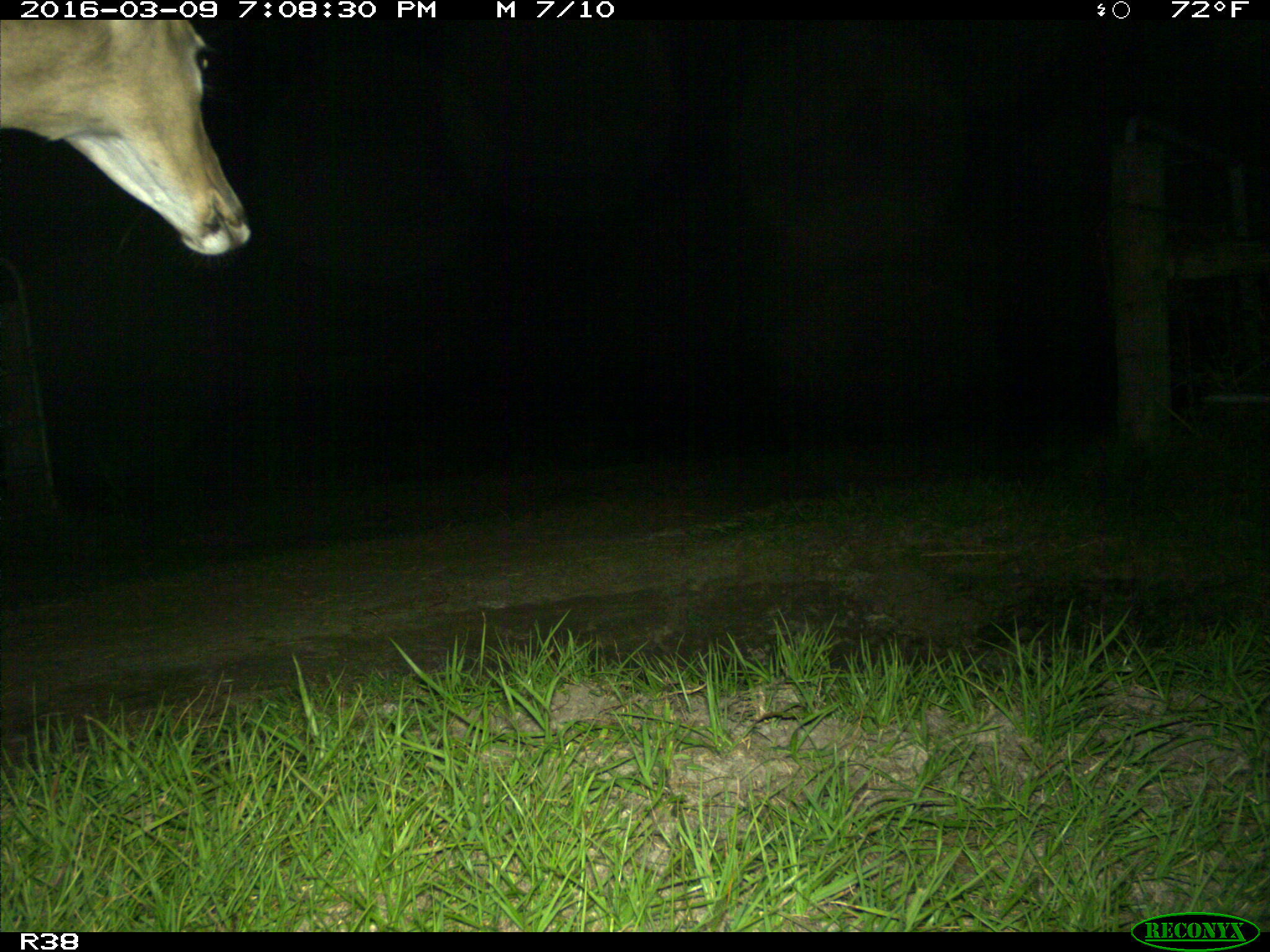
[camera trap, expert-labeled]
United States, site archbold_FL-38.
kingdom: Animalia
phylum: Chordata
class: Mammalia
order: Artiodactyla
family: Cervidae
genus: Odocoileus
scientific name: Odocoileus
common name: deer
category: unidentified deer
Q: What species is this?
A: Unidentified deer (deer) (Odocoileus).